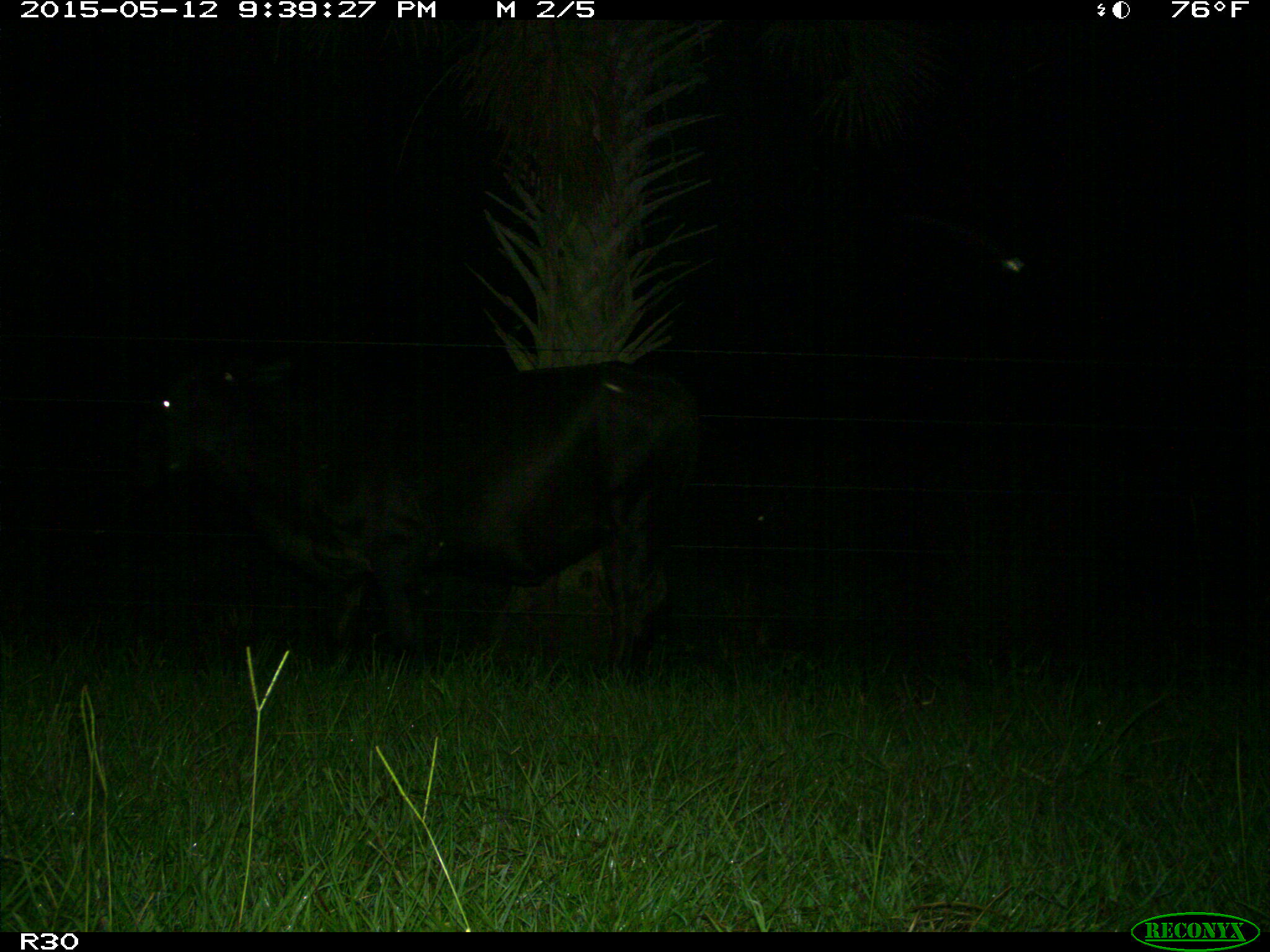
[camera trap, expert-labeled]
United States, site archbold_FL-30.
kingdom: Animalia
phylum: Chordata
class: Mammalia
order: Artiodactyla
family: Bovidae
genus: Bos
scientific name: Bos taurus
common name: domestic cow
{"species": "Bos taurus (domestic cow)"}